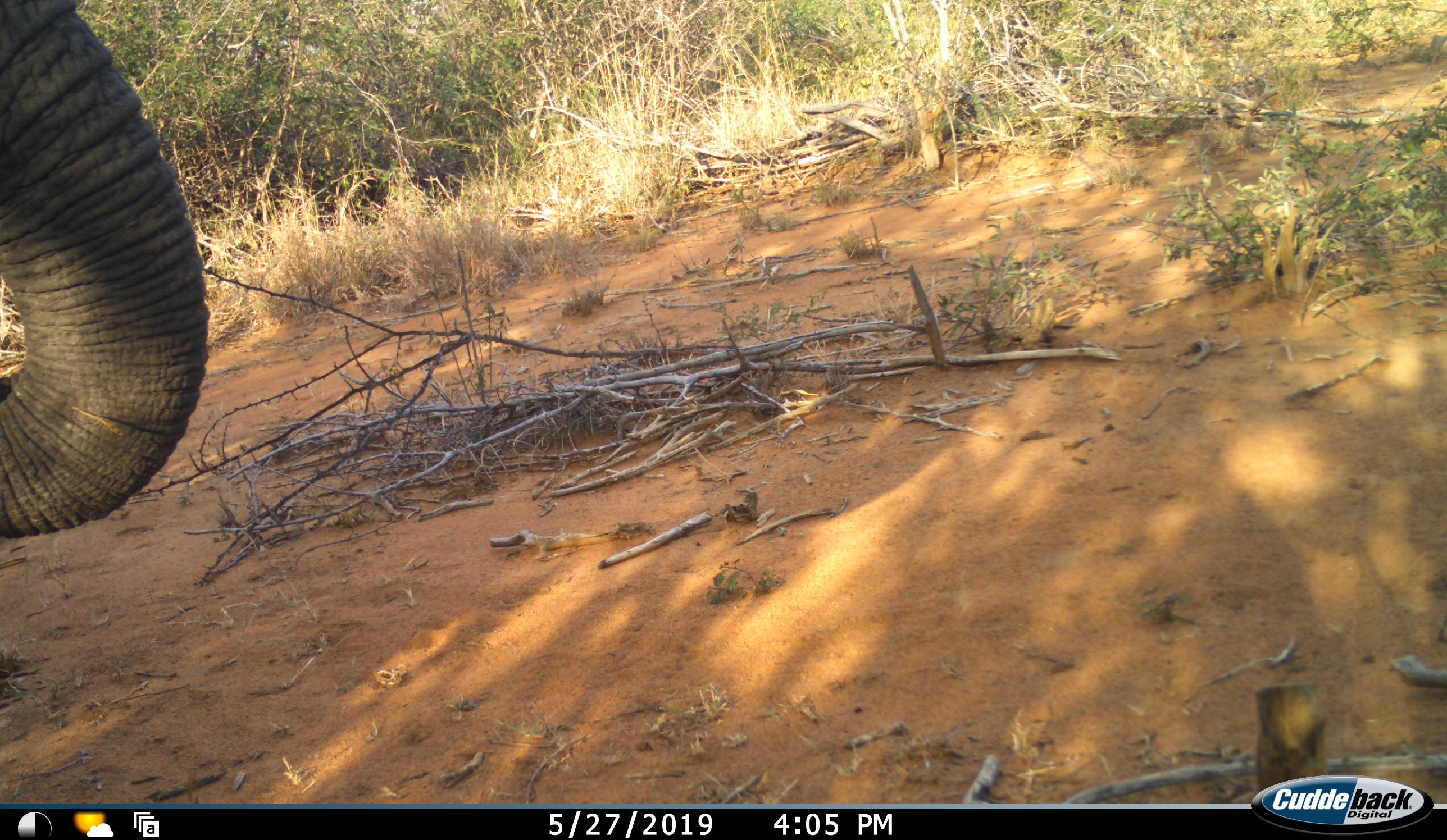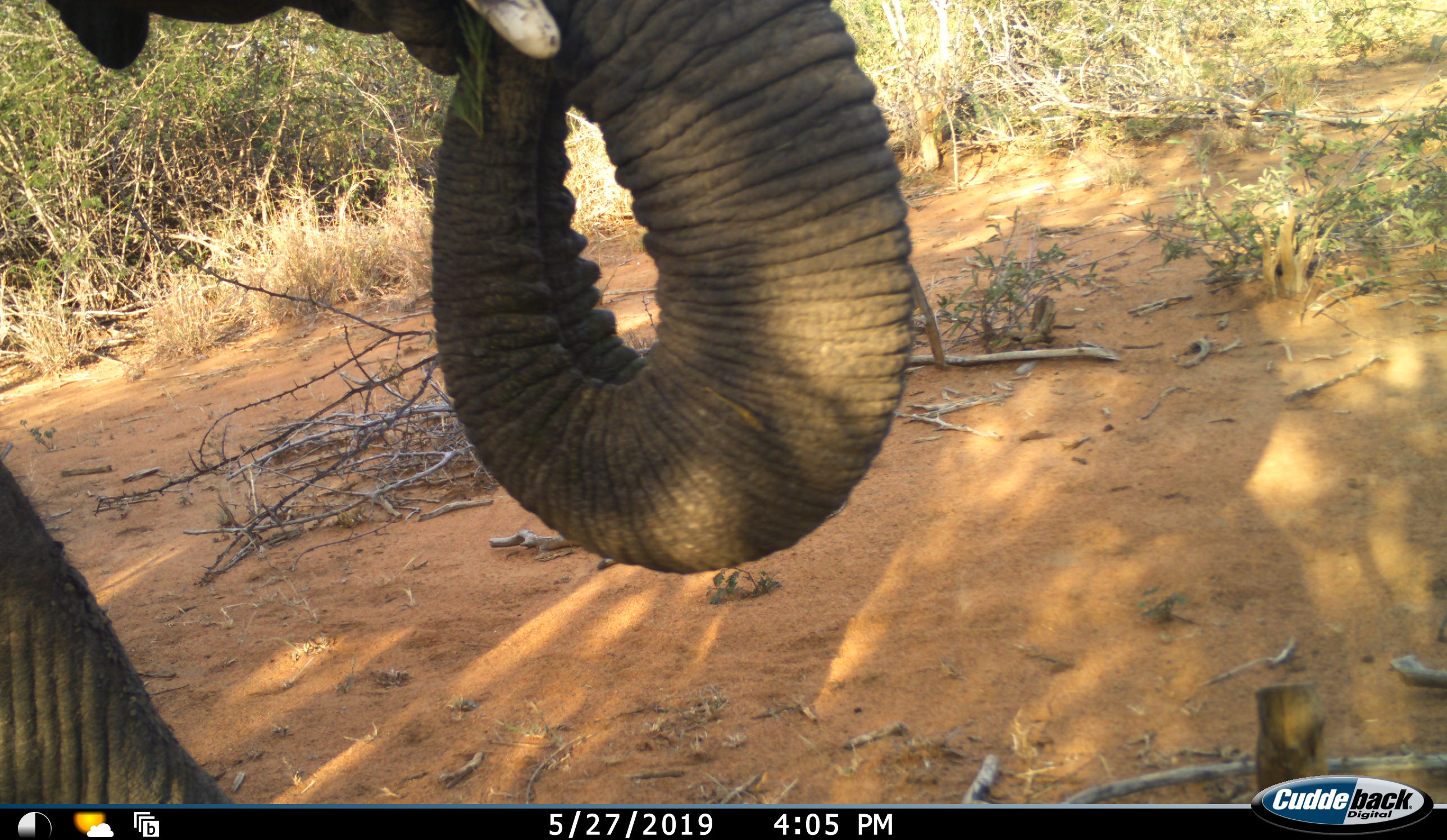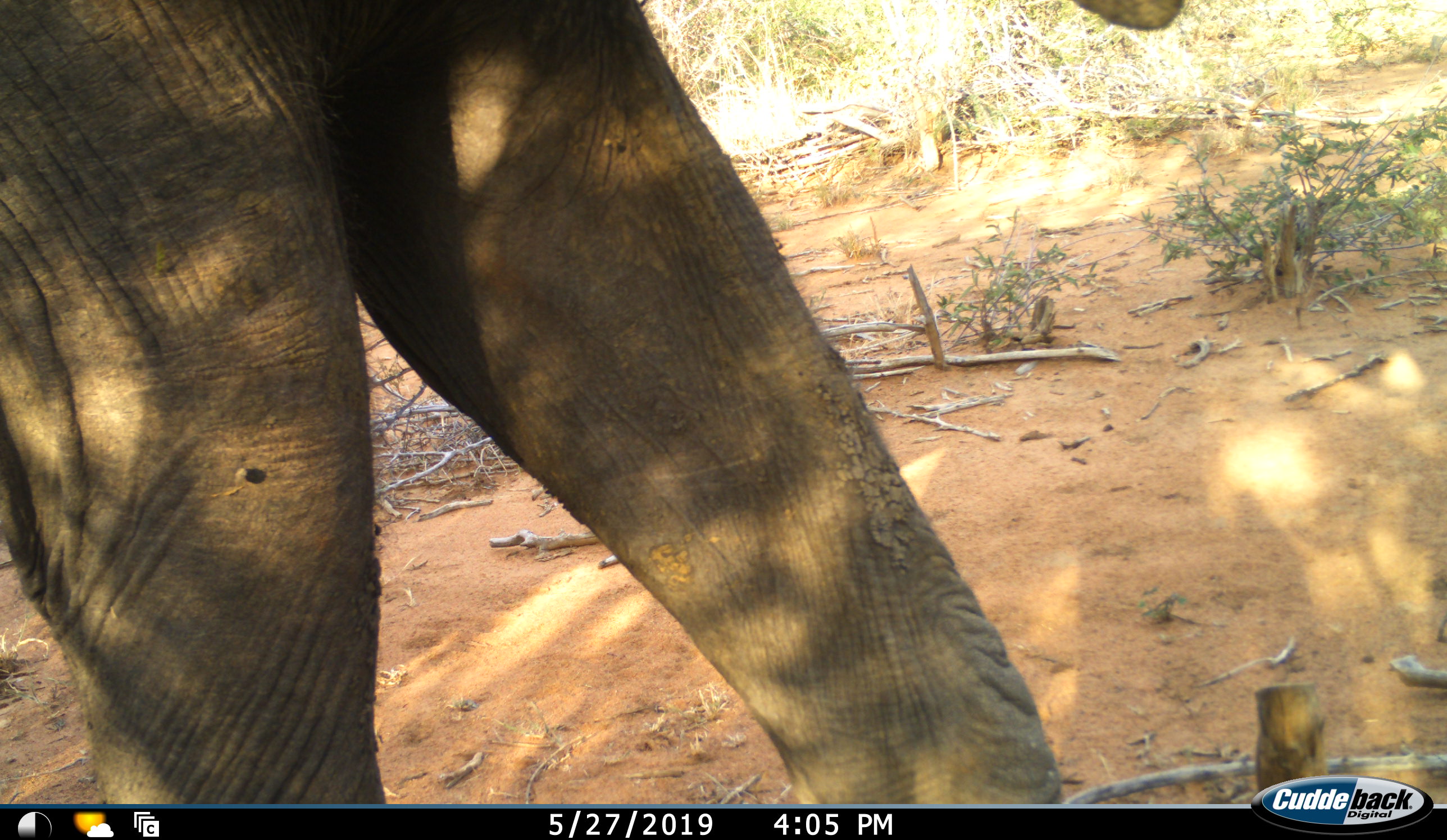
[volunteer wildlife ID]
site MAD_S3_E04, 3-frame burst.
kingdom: Animalia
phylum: Chordata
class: Mammalia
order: Proboscidea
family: Elephantidae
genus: Loxodonta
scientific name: Loxodonta africana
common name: african bush elephant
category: elephant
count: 1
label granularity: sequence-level